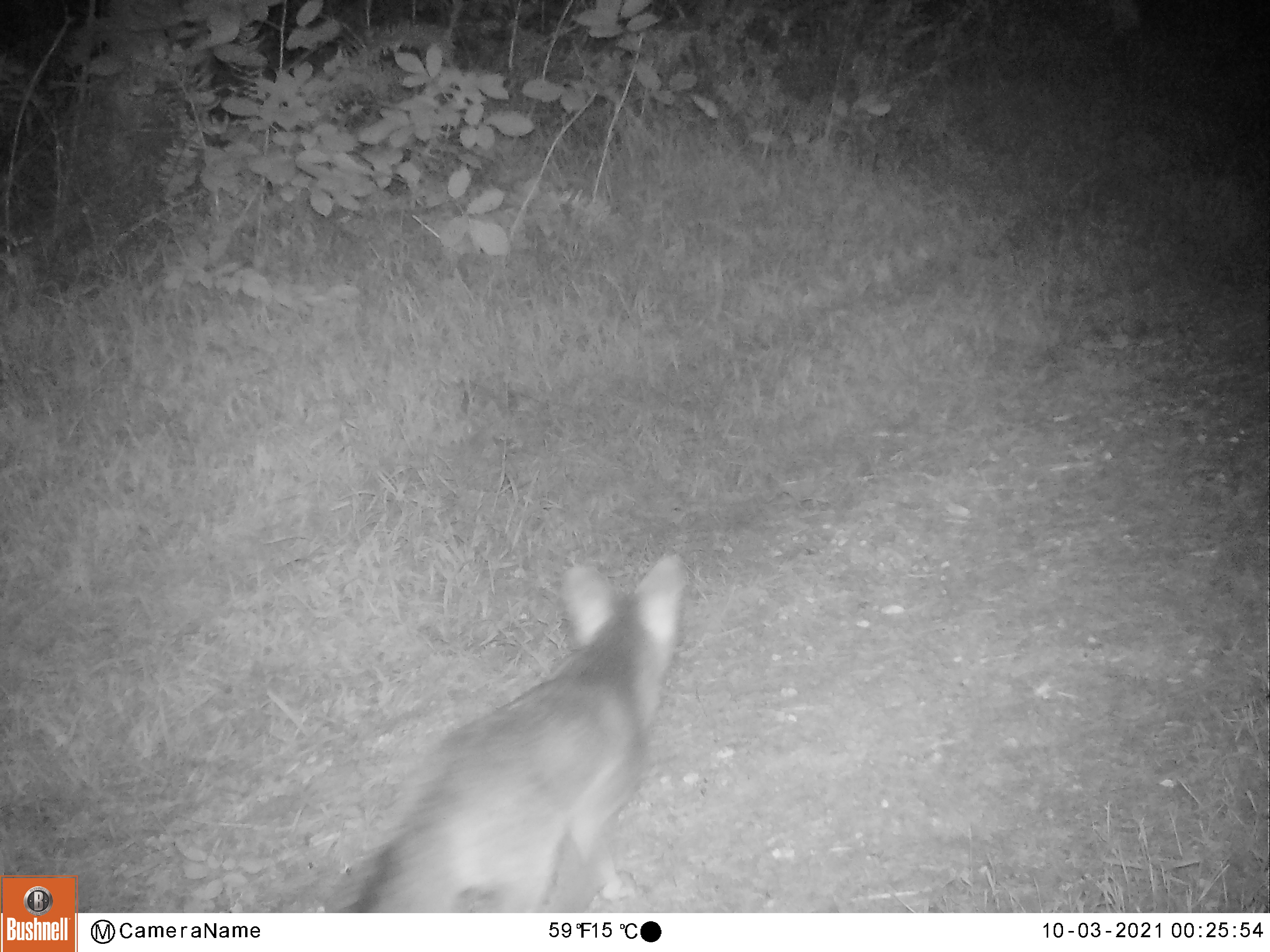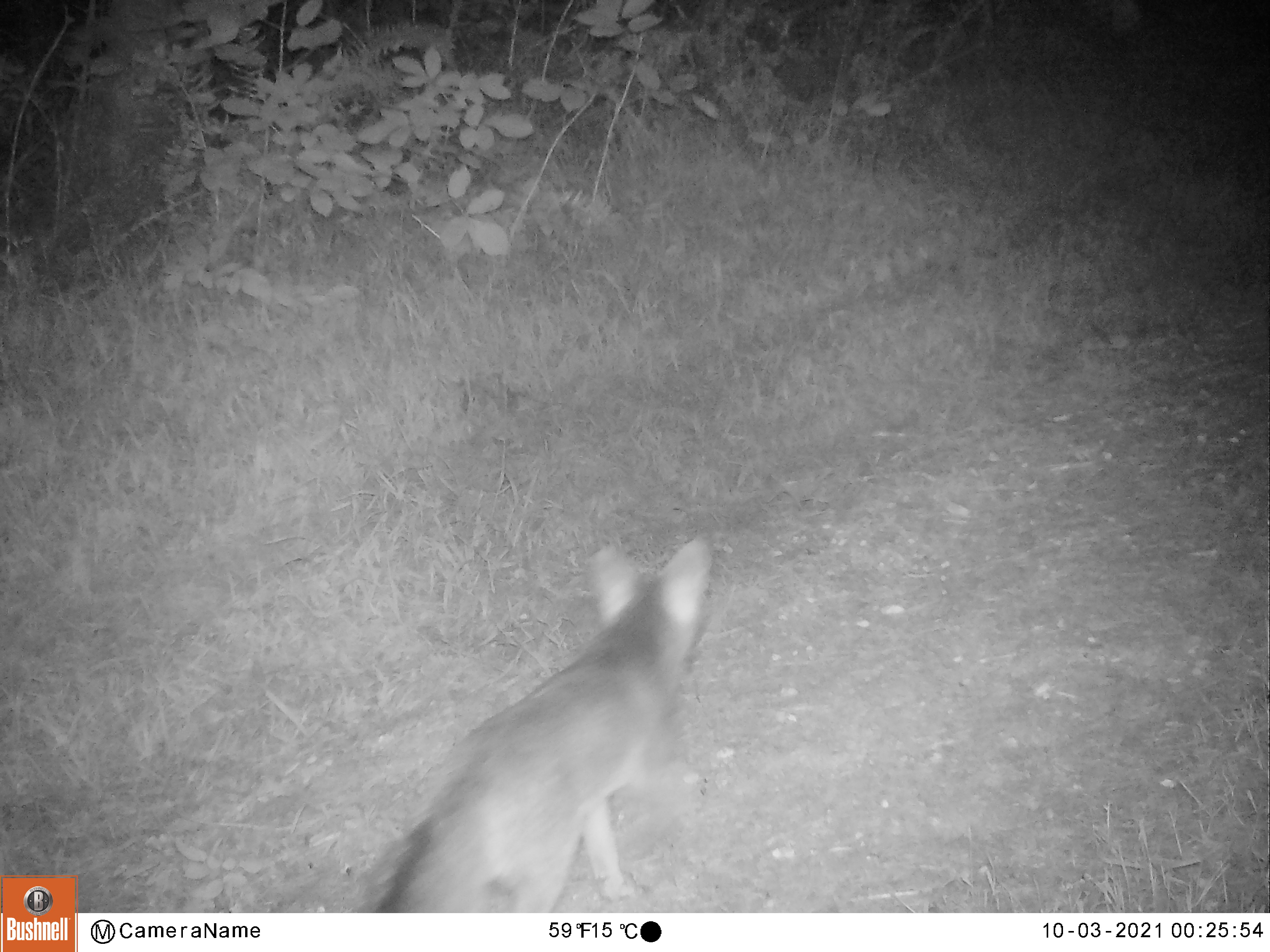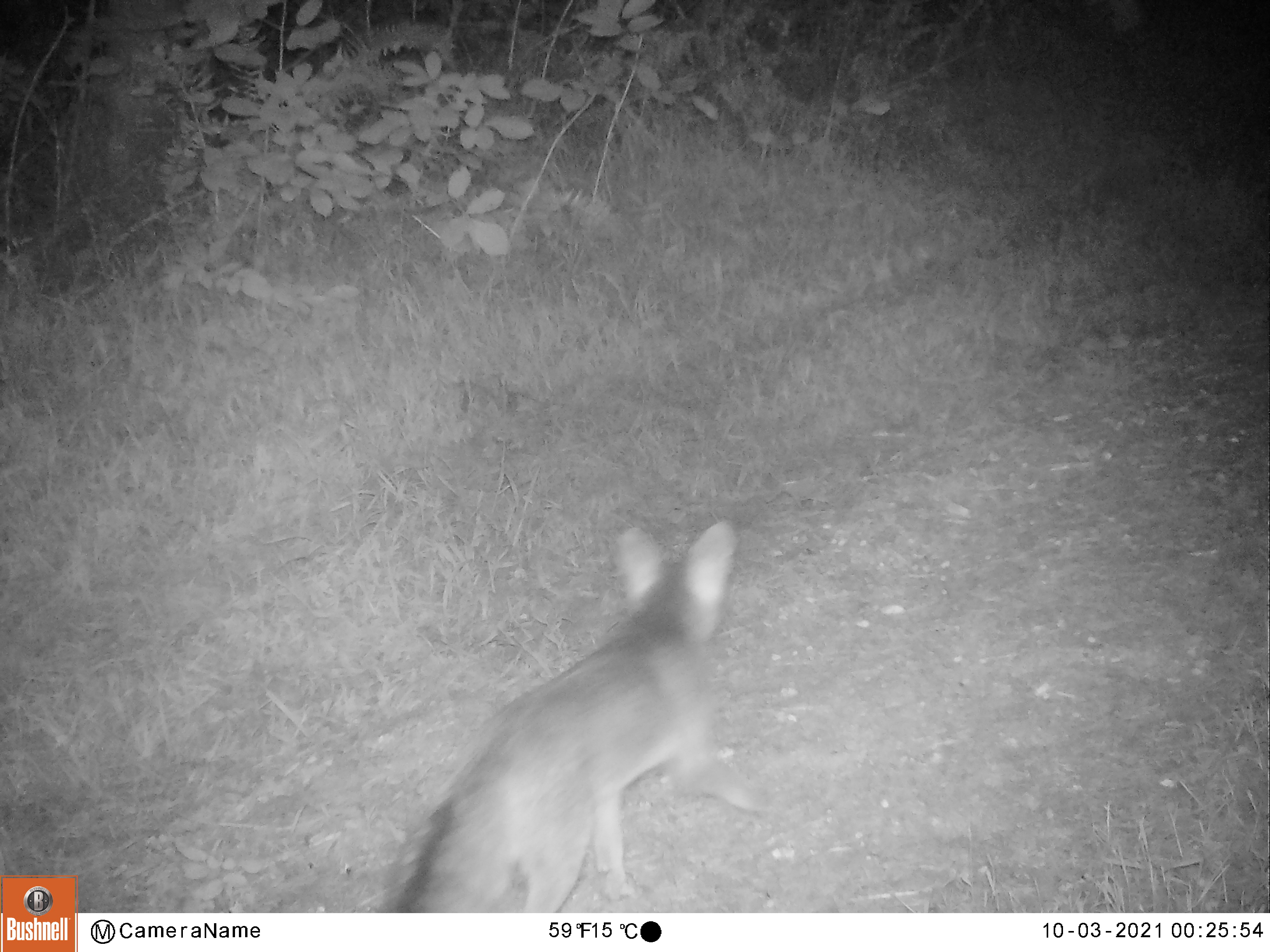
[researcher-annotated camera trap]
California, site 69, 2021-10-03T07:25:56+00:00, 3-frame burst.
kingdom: Animalia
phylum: Chordata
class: Mammalia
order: Carnivora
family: Canidae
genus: Urocyon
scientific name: Urocyon cinereoargenteus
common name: gray fox